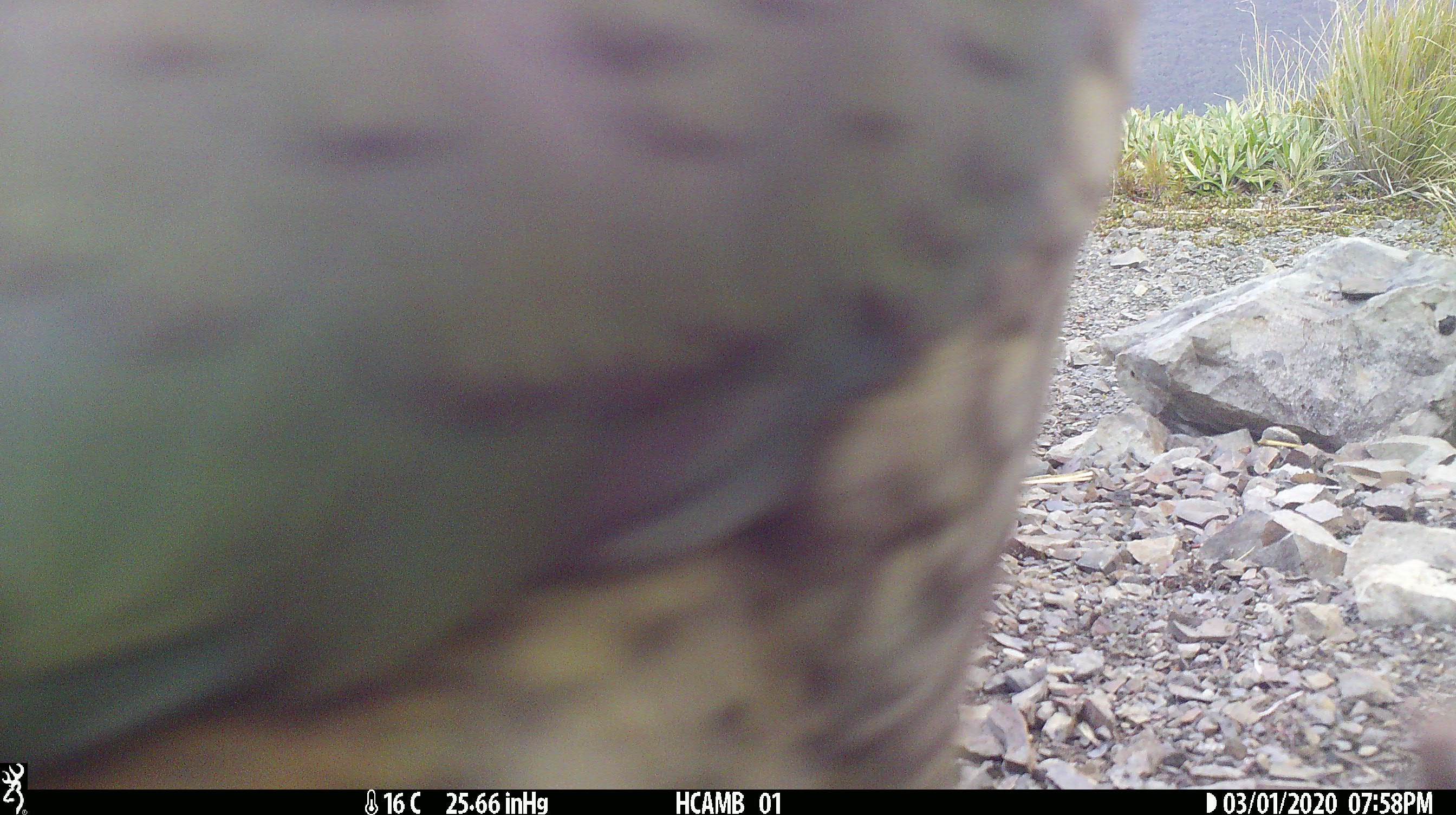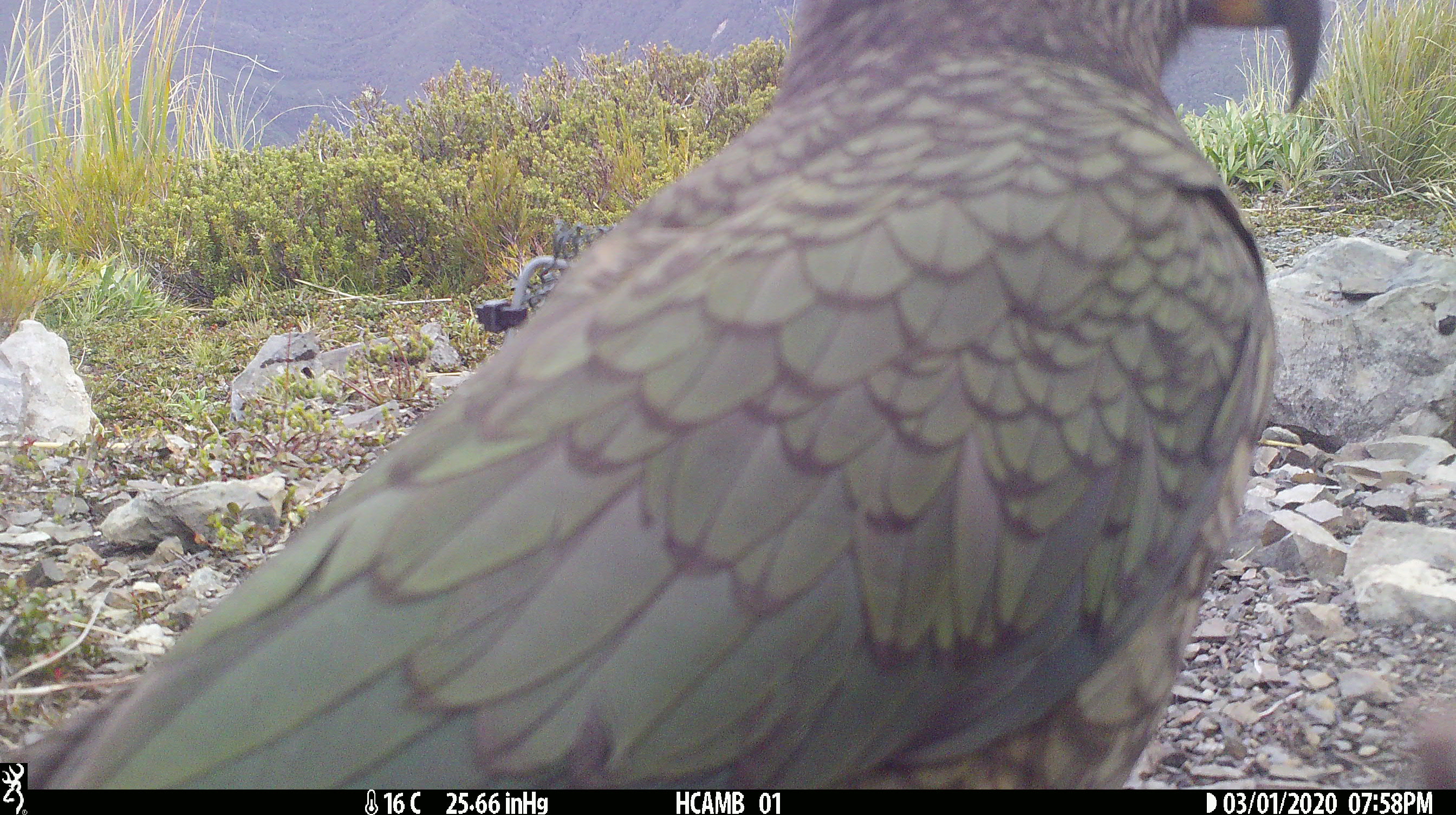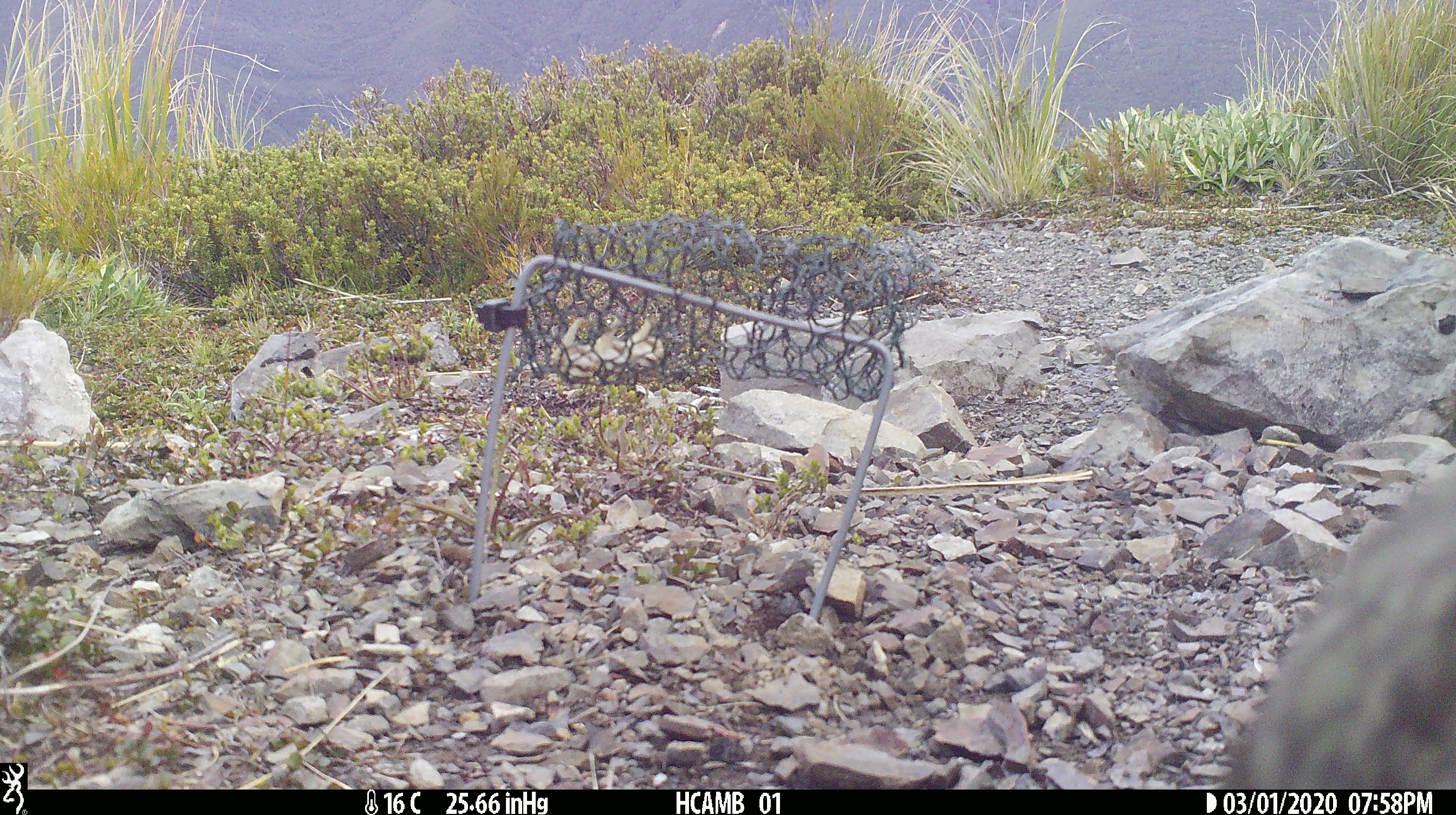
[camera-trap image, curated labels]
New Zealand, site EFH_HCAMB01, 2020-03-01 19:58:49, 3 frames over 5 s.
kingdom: Animalia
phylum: Chordata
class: Aves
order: Psittaciformes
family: Strigopidae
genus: Nestor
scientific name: Nestor notabilis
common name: kea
Kea (Nestor notabilis).